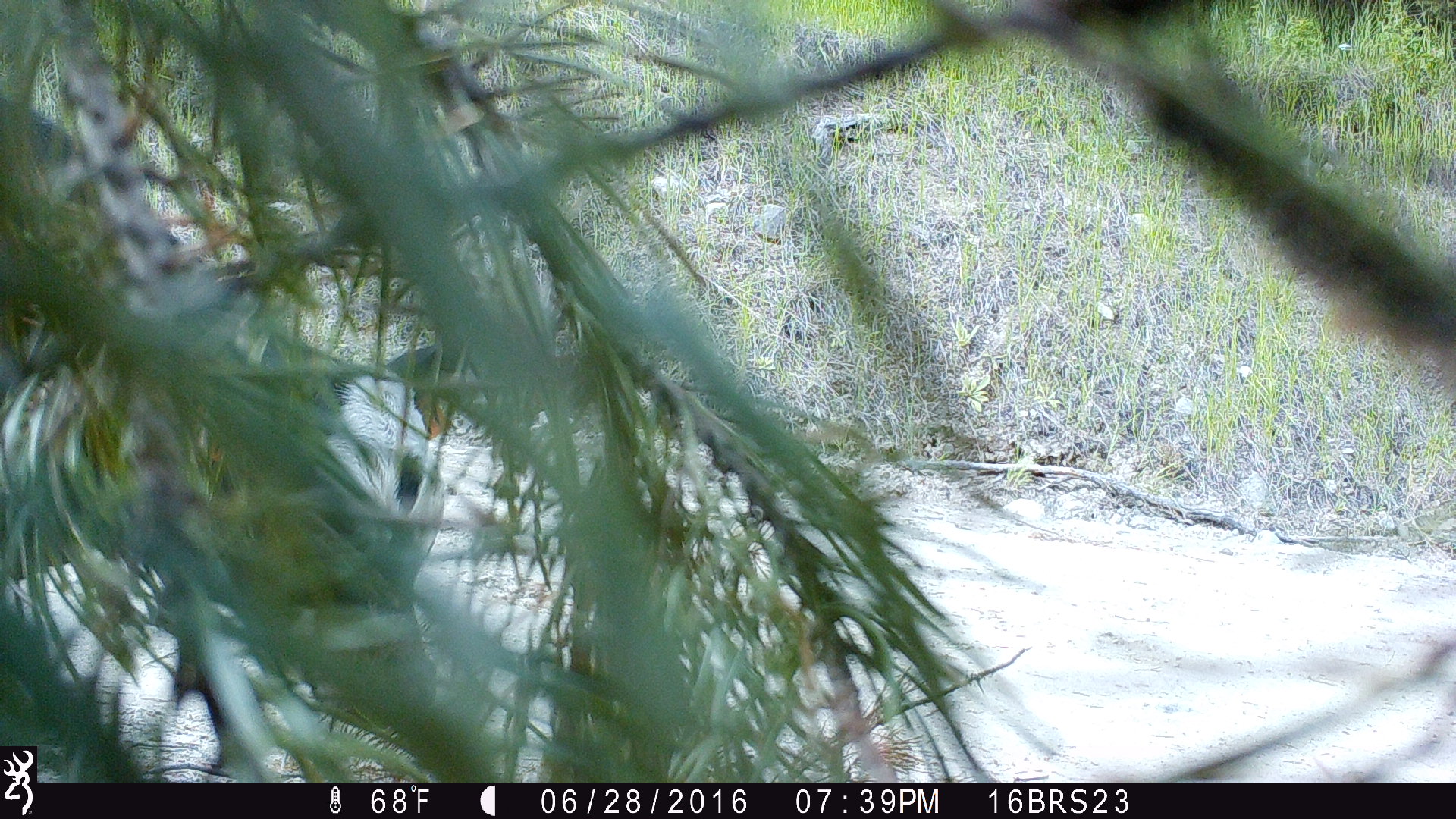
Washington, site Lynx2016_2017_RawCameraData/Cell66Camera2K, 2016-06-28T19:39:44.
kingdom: Animalia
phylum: Chordata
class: Mammalia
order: Artiodactyla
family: Bovidae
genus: Bos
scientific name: Bos taurus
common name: domestic cattle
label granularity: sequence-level